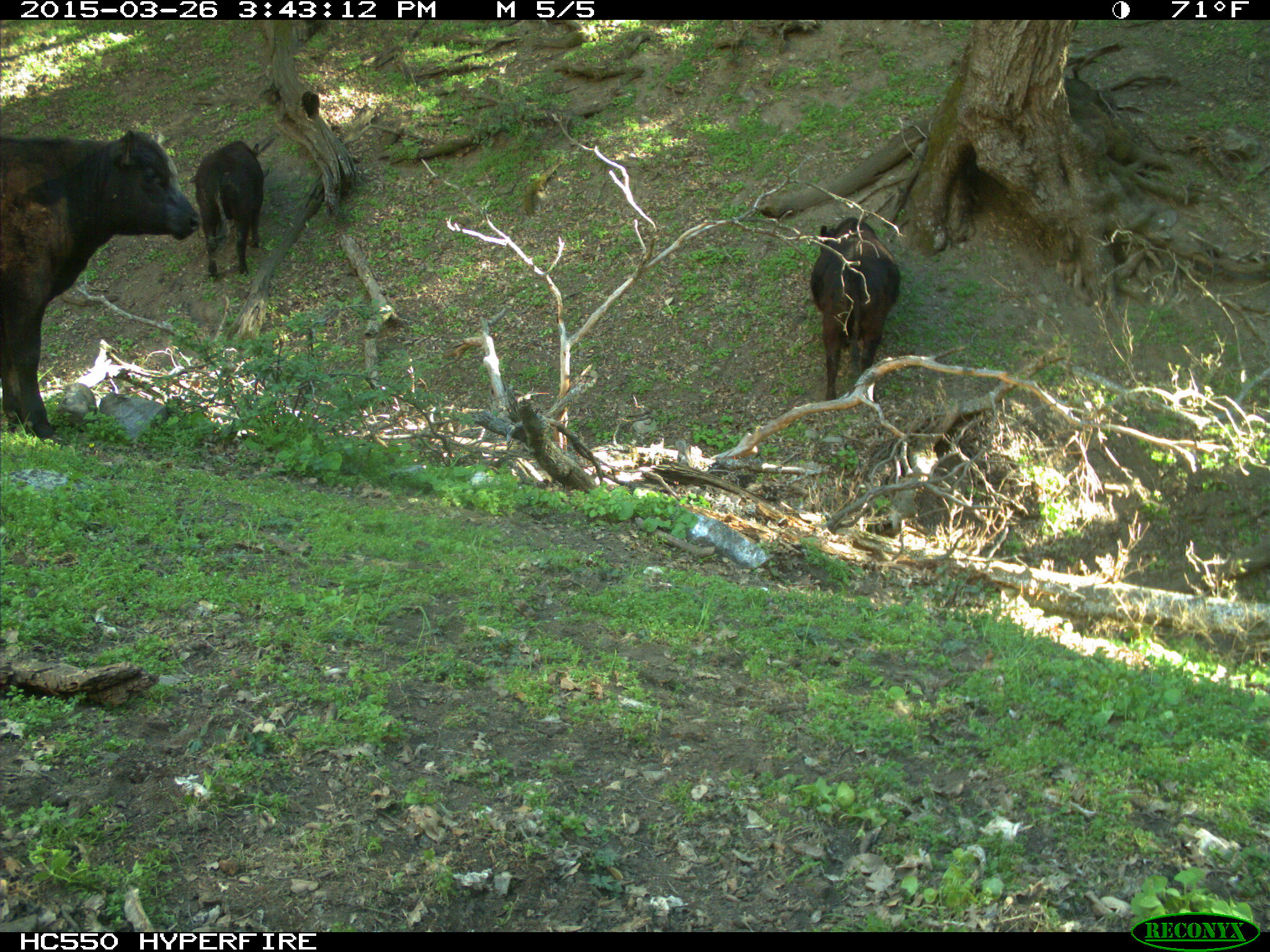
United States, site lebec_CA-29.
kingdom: Animalia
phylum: Chordata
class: Mammalia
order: Artiodactyla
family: Bovidae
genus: Bos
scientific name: Bos taurus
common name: domestic cow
Bos taurus (domestic cow).